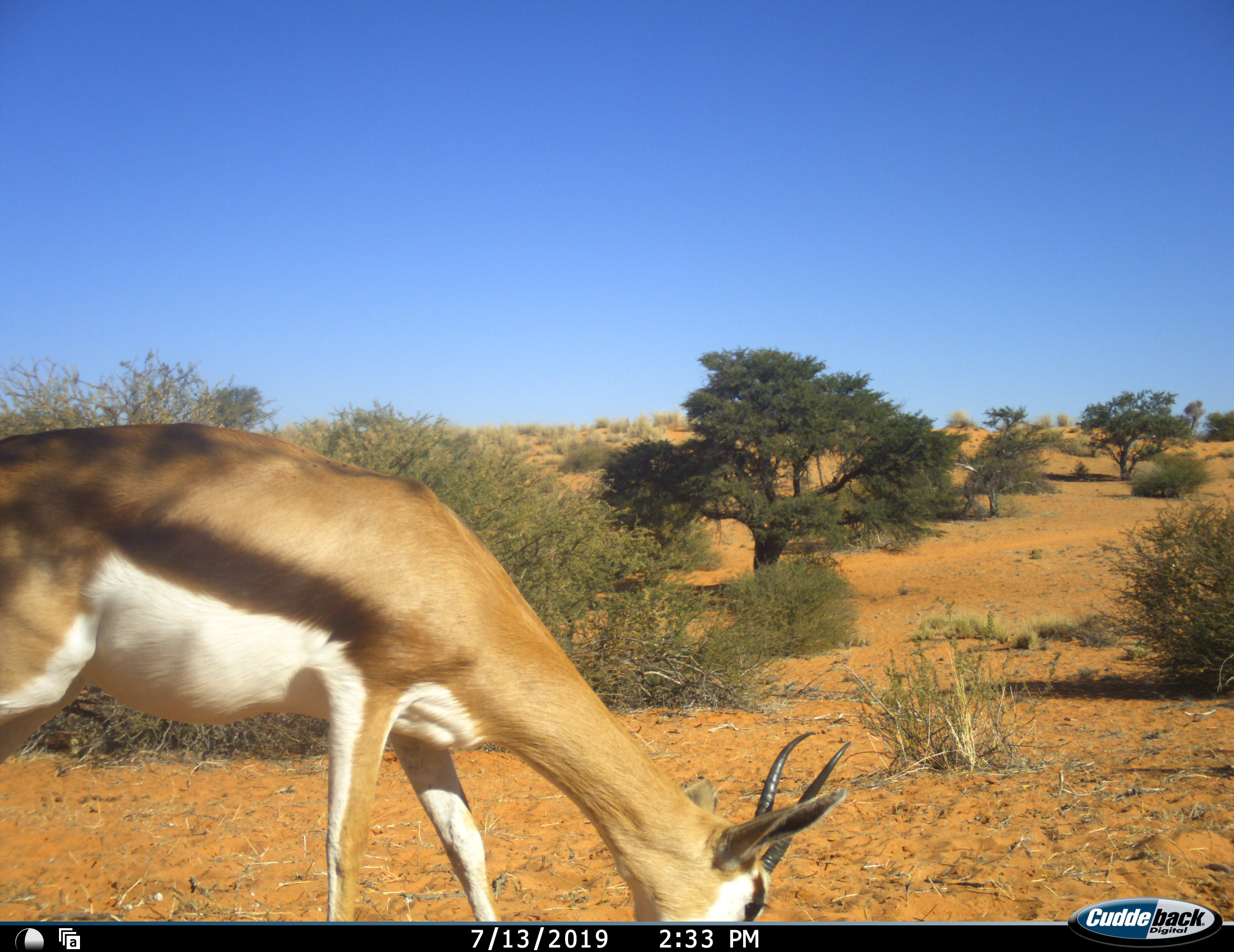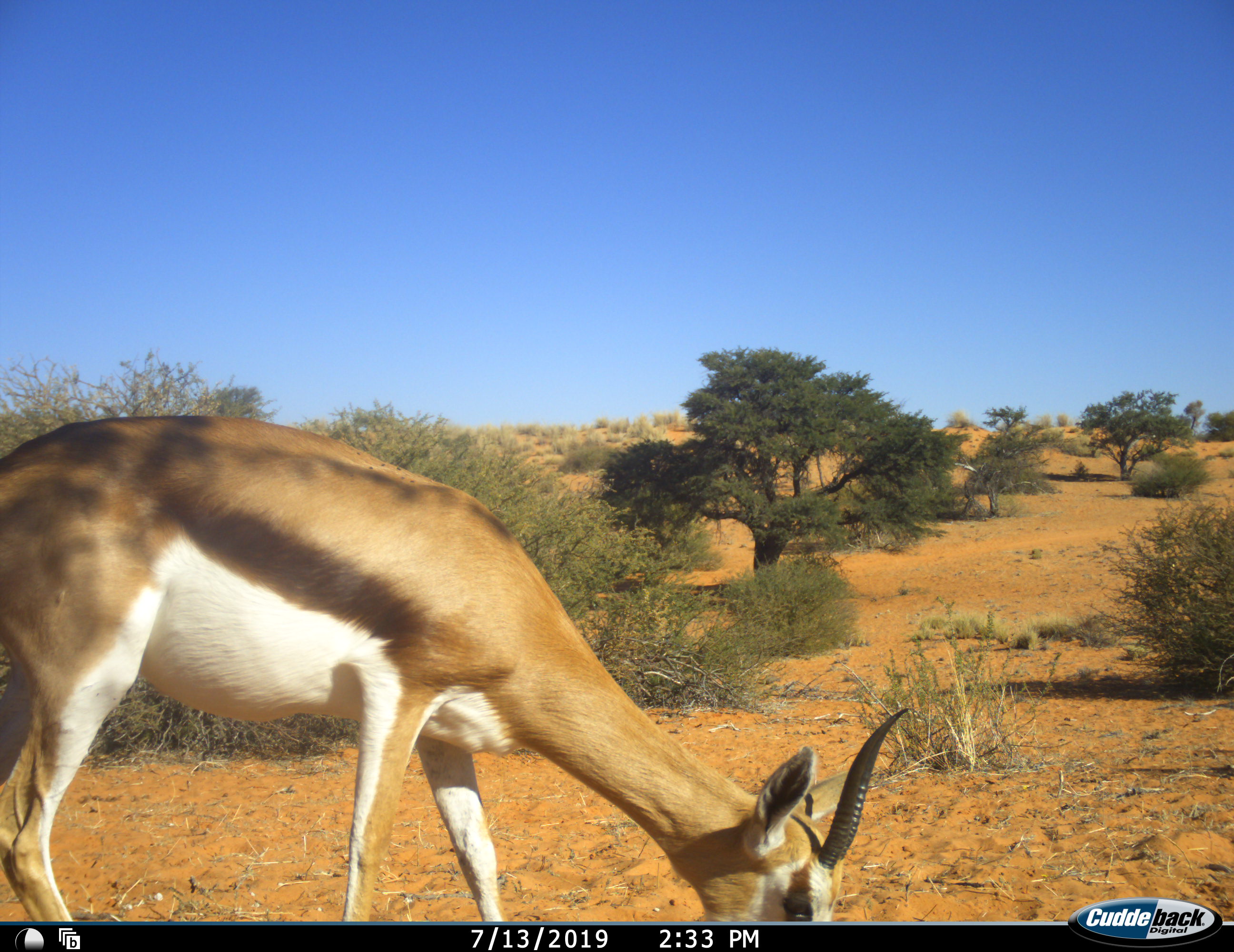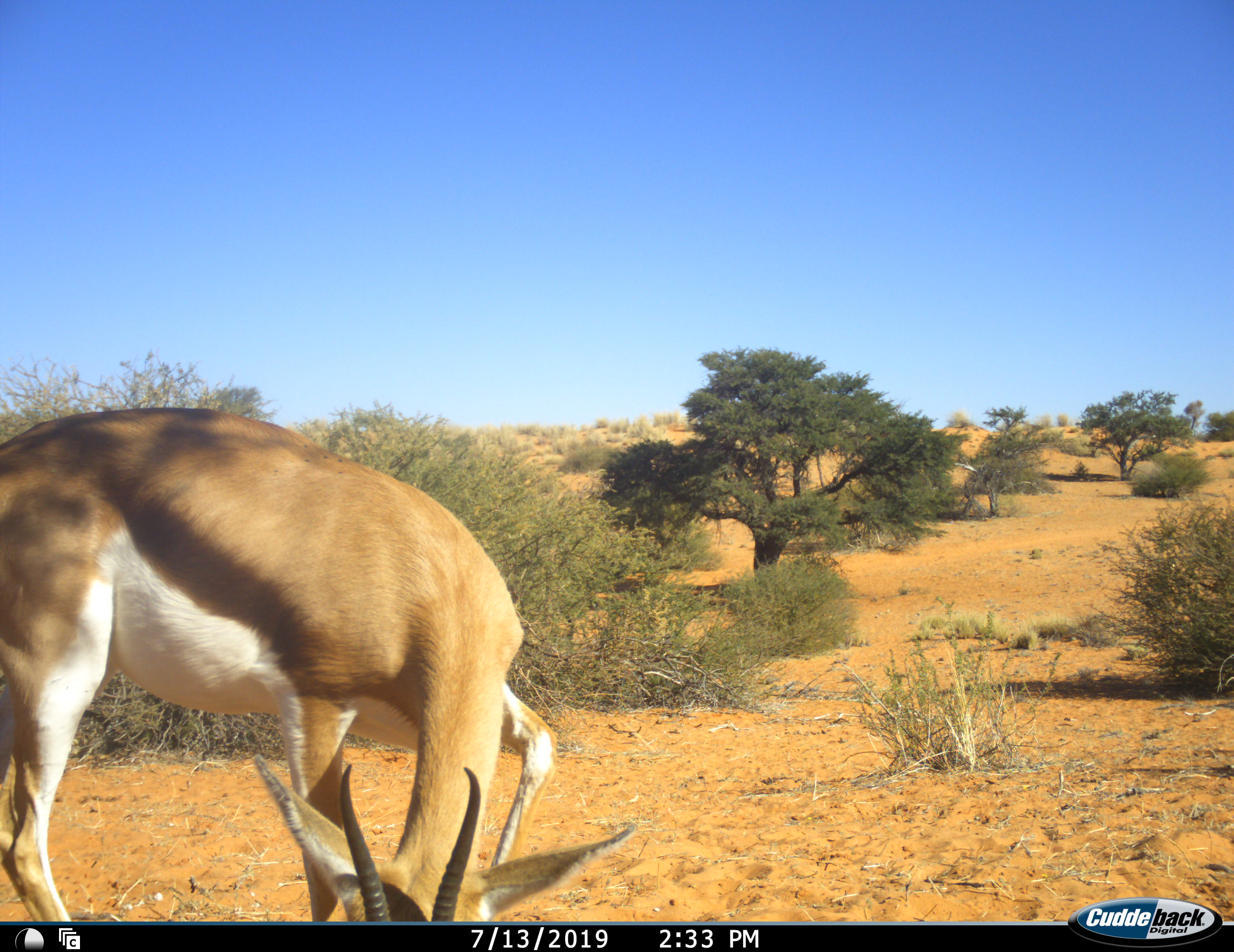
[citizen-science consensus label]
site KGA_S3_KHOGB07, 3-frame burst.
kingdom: Animalia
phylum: Chordata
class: Mammalia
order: Artiodactyla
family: Bovidae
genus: Antidorcas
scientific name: Antidorcas marsupialis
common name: springbok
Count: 1.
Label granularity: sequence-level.